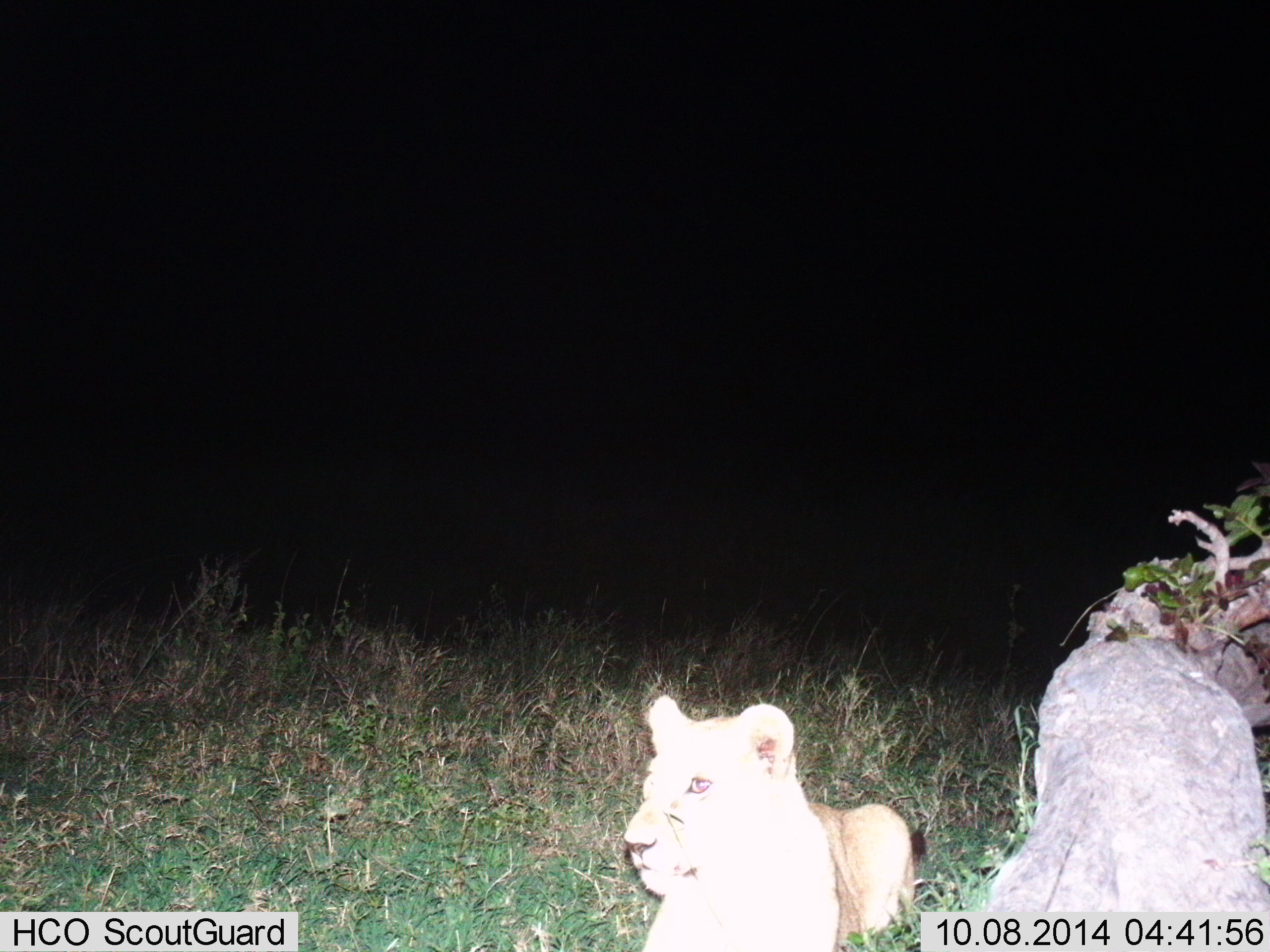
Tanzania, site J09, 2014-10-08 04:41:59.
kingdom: Animalia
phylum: Chordata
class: Mammalia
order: Carnivora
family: Felidae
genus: Panthera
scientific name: Panthera leo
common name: lion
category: lionfemale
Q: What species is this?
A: Lionfemale (lion) (Panthera leo).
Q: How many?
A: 1.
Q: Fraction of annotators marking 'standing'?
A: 20%.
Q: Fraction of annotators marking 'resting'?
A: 90%.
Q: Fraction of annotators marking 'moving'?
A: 0%.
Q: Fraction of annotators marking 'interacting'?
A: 0%.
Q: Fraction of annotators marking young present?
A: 10%.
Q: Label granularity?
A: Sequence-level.